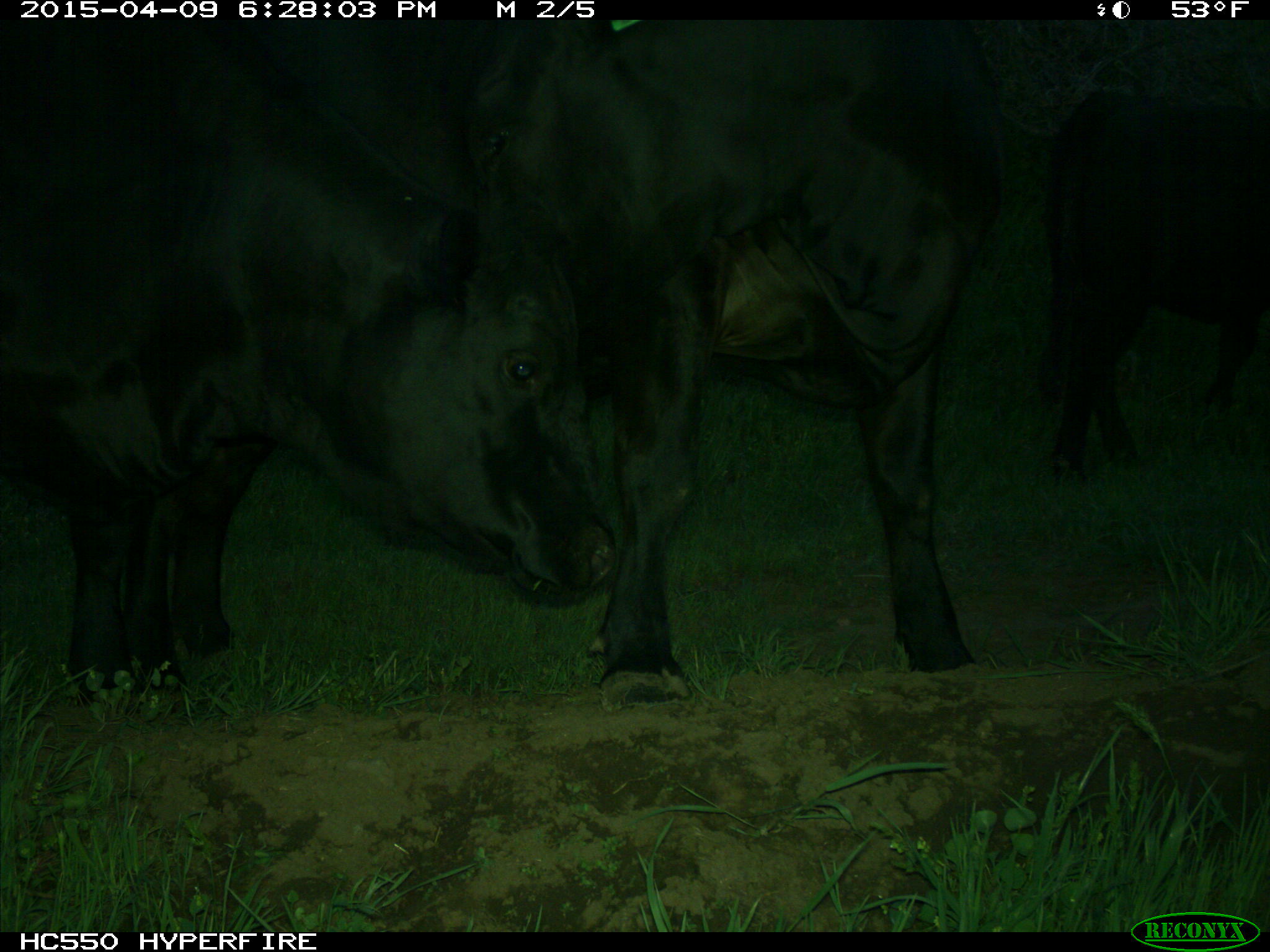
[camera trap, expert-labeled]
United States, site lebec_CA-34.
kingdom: Animalia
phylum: Chordata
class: Mammalia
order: Artiodactyla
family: Bovidae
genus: Bos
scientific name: Bos taurus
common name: domestic cow